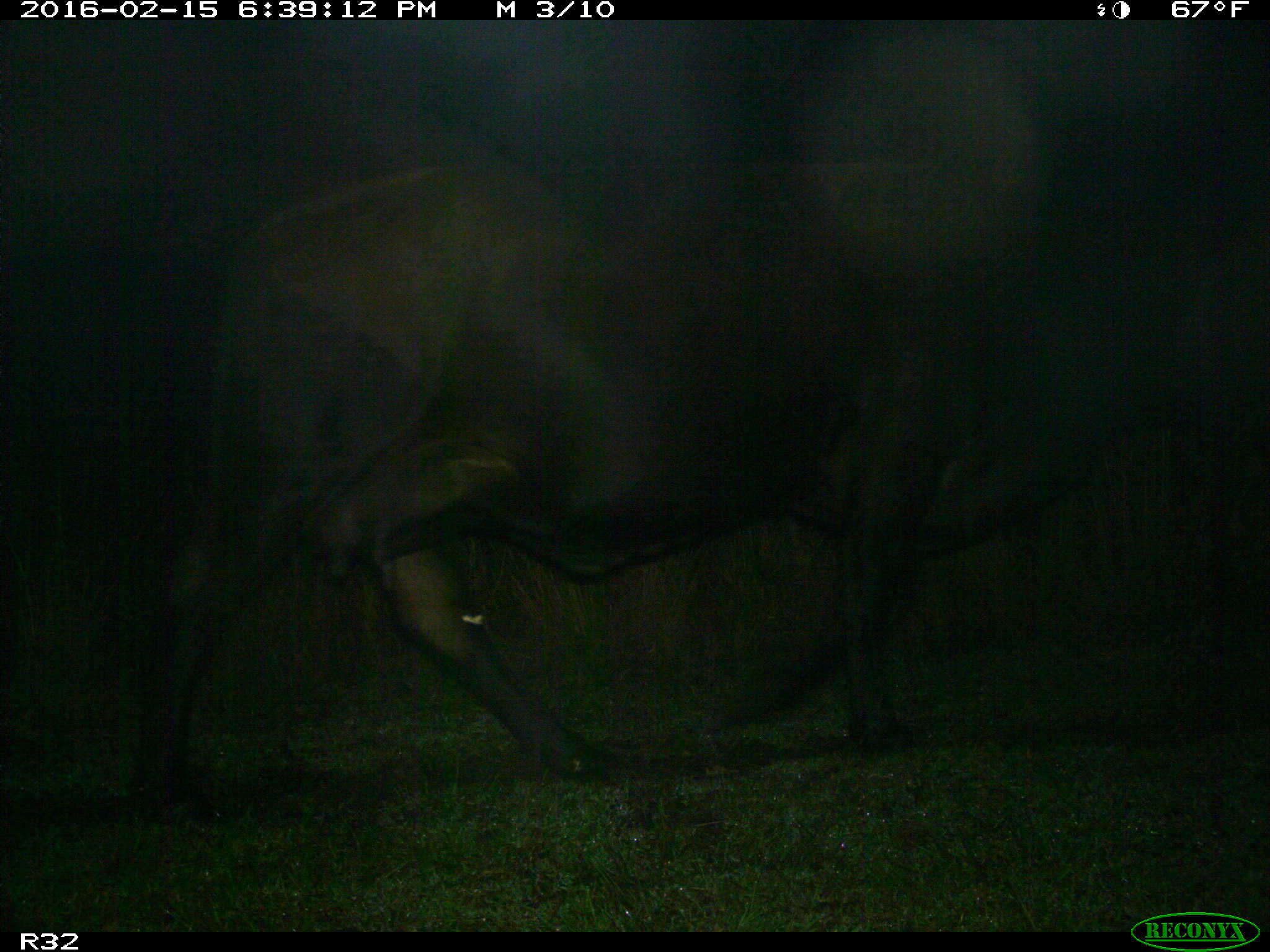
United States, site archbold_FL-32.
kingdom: Animalia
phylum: Chordata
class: Mammalia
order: Artiodactyla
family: Bovidae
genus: Bos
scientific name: Bos taurus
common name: domestic cow